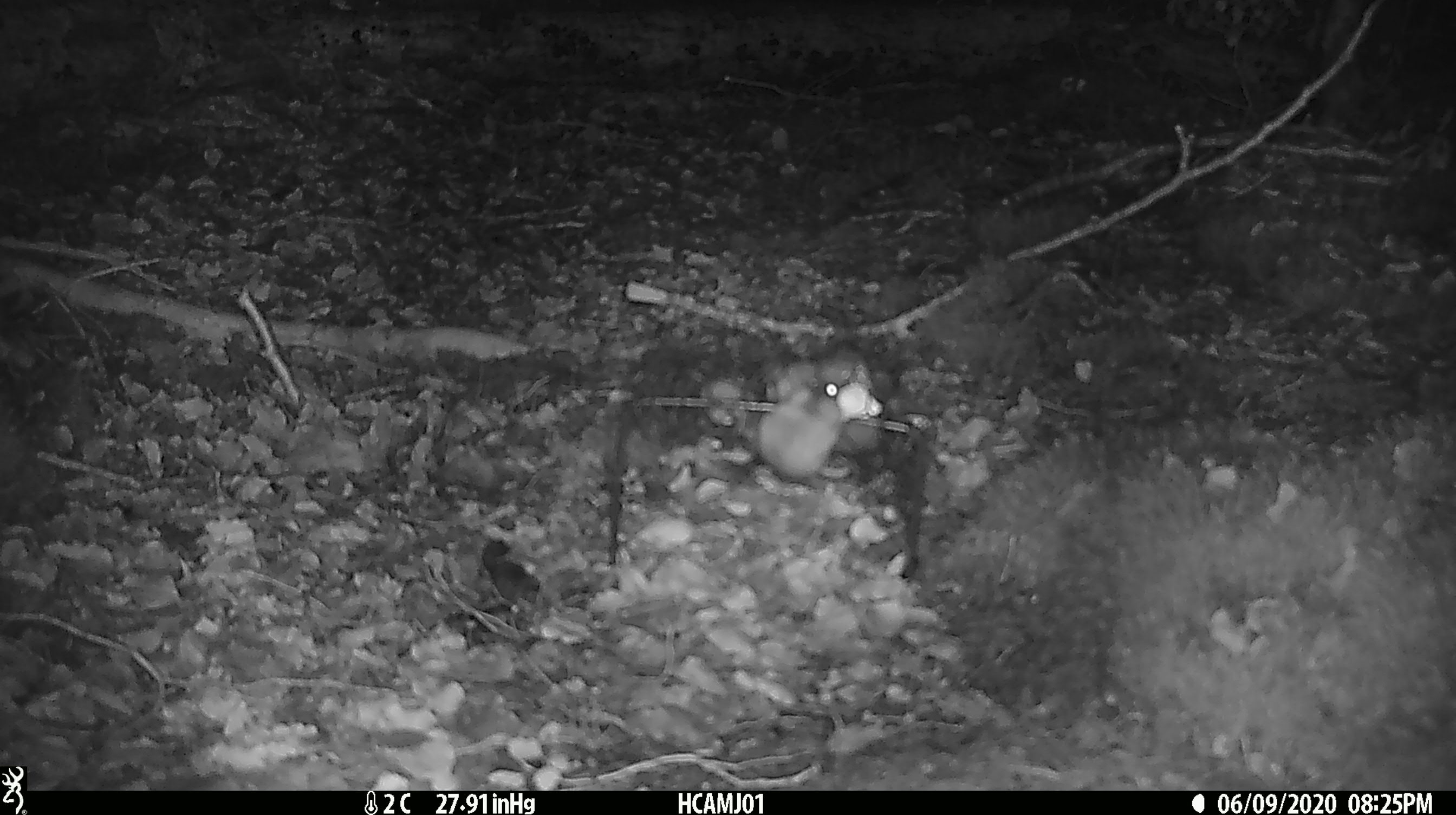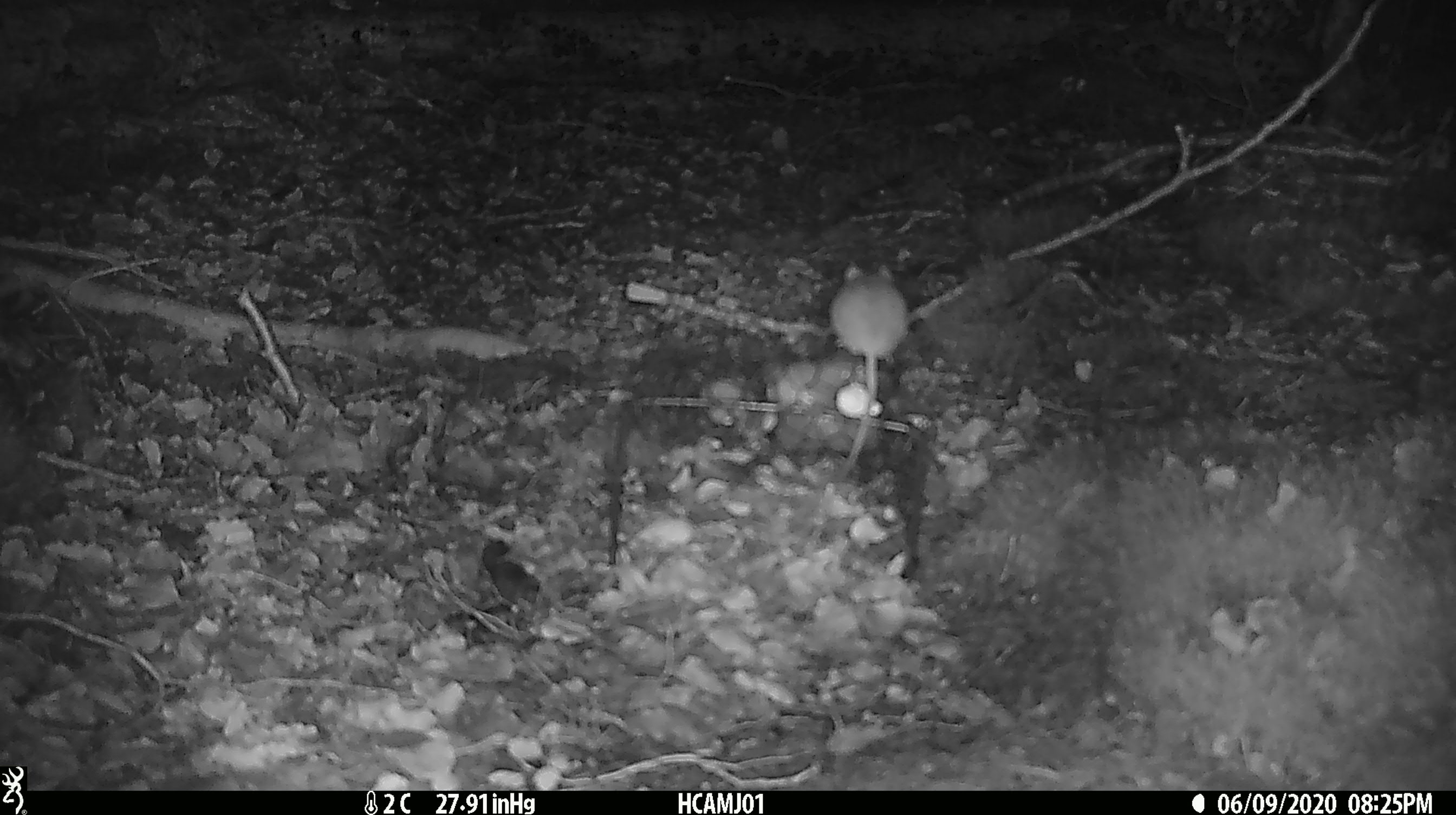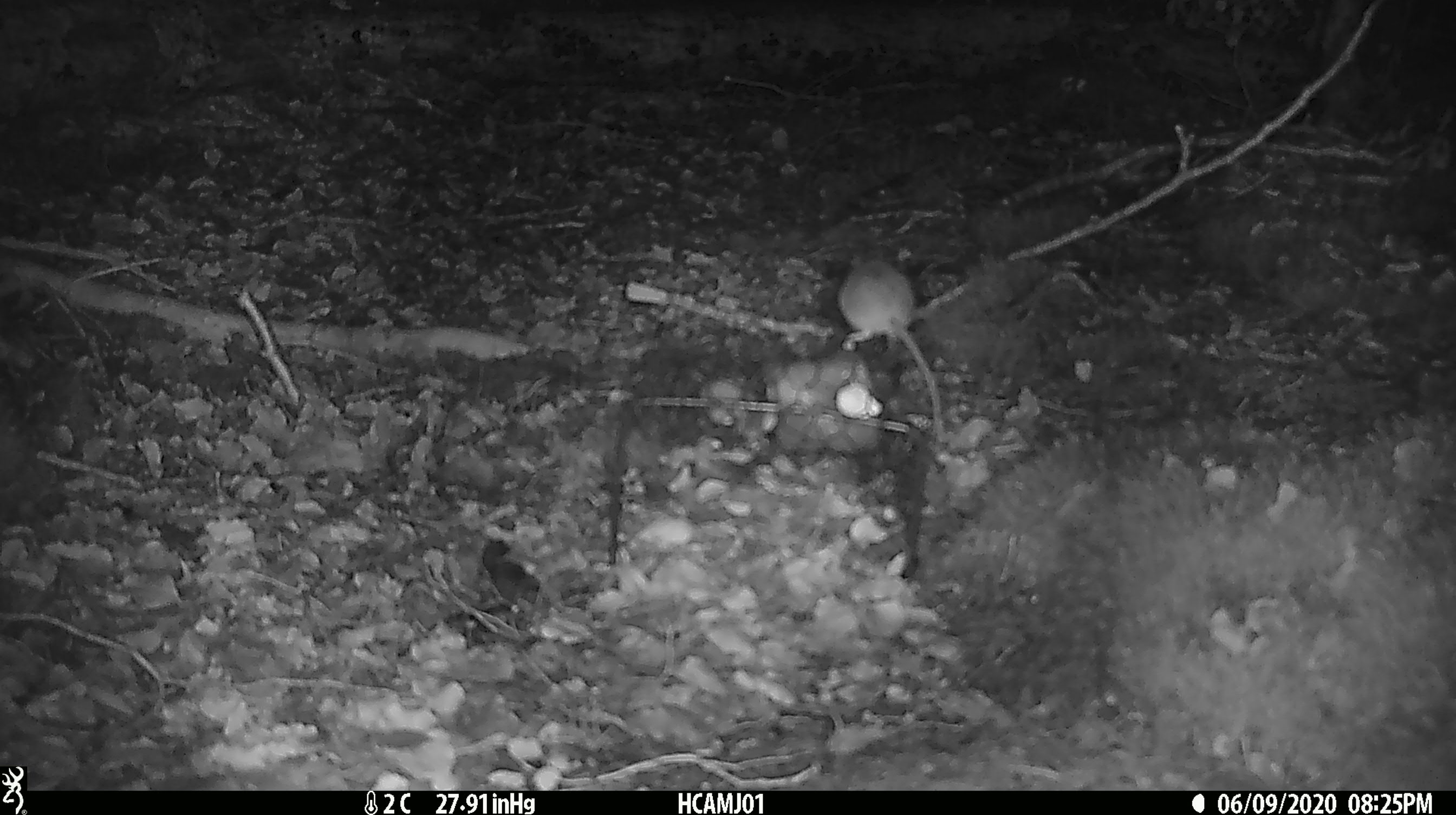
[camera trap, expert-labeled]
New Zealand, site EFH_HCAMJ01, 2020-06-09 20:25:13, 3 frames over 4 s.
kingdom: Animalia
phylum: Chordata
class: Mammalia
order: Rodentia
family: Muridae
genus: Mus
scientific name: Mus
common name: mouse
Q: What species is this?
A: Mouse (Mus).